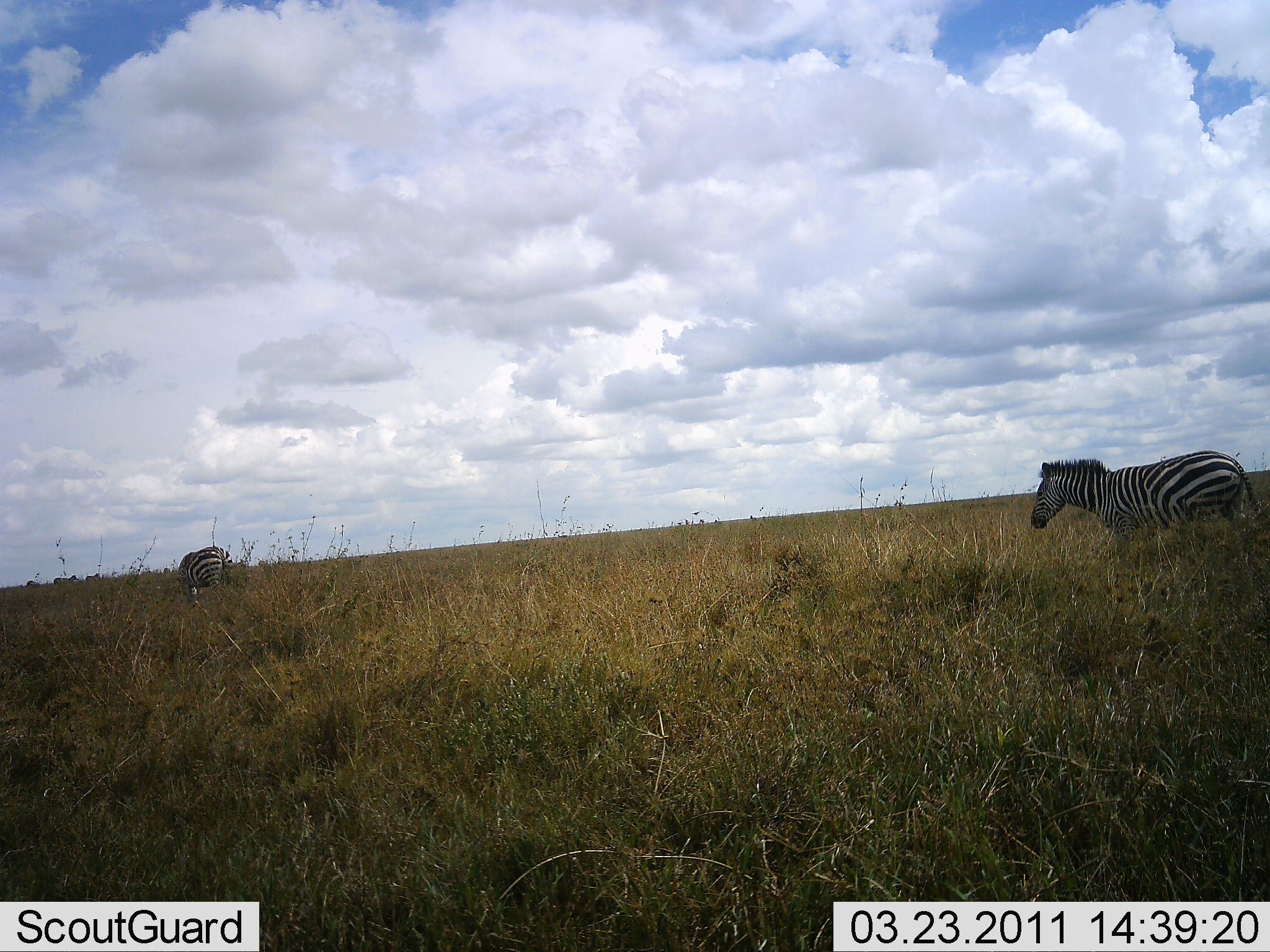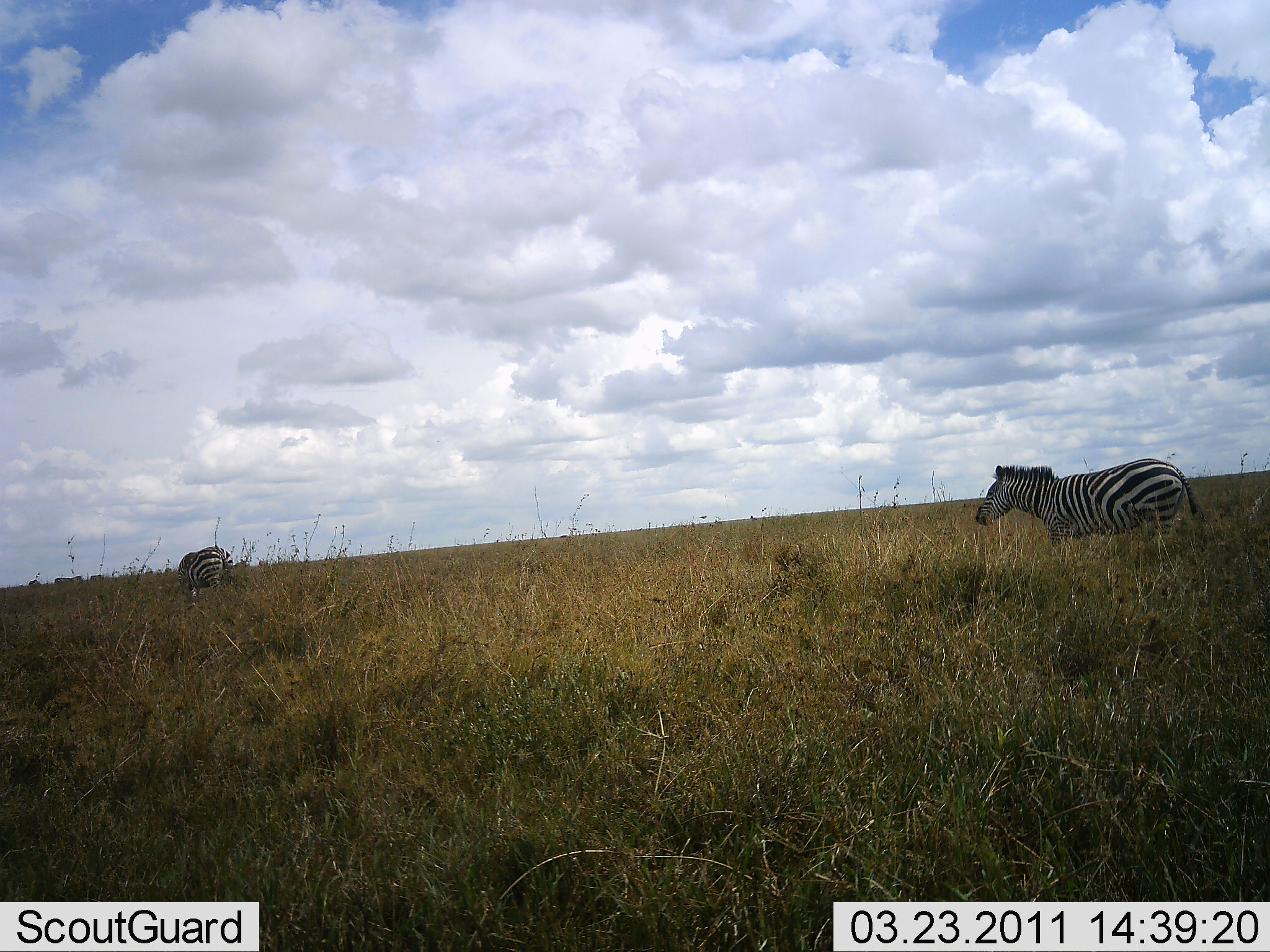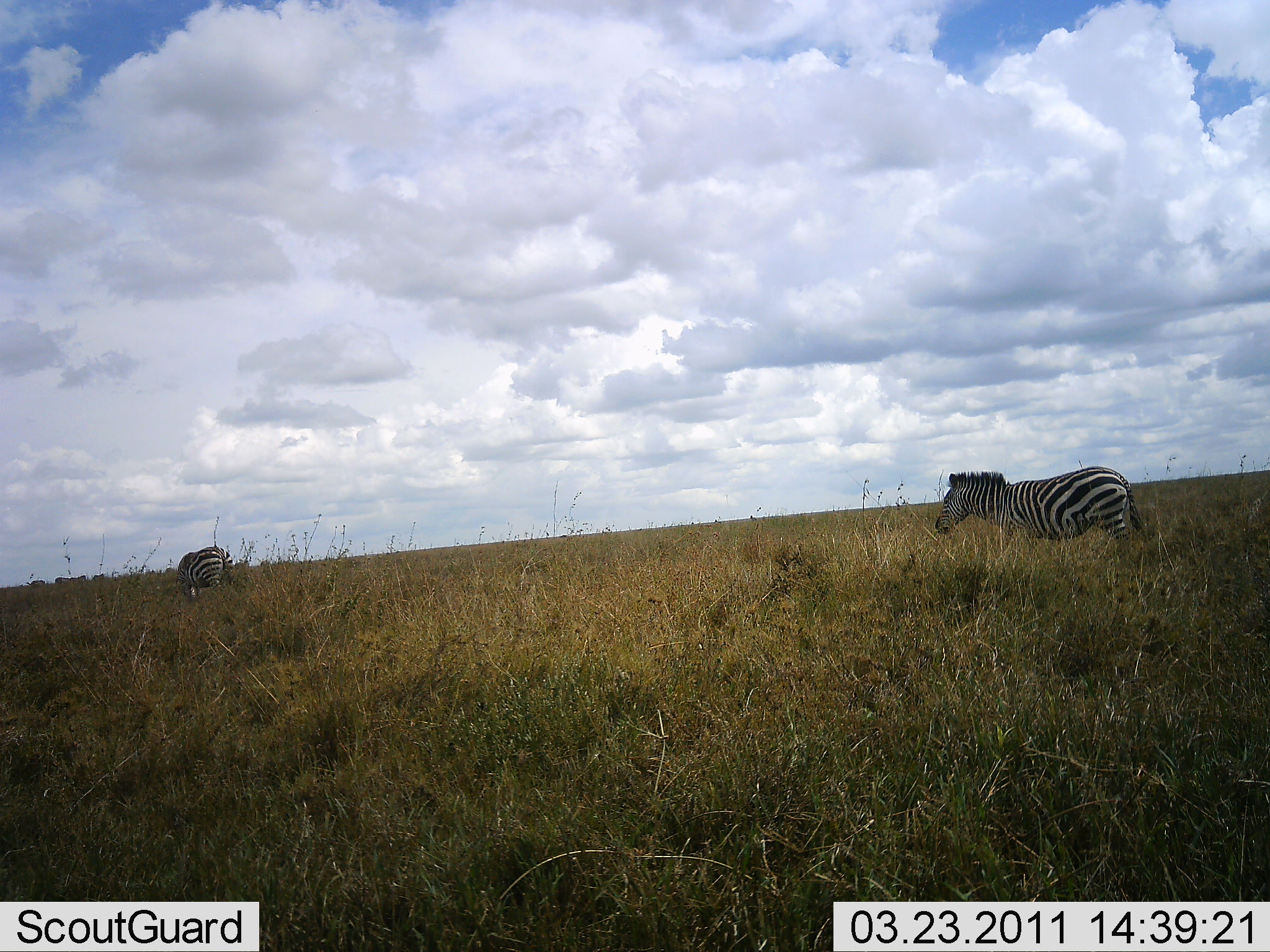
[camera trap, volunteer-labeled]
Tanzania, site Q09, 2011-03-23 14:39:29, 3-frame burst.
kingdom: Animalia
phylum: Chordata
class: Mammalia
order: Perissodactyla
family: Equidae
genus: Equus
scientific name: Equus quagga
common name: plains zebra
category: zebra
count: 2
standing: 56%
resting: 0%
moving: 81%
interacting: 0%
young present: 0%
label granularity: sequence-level